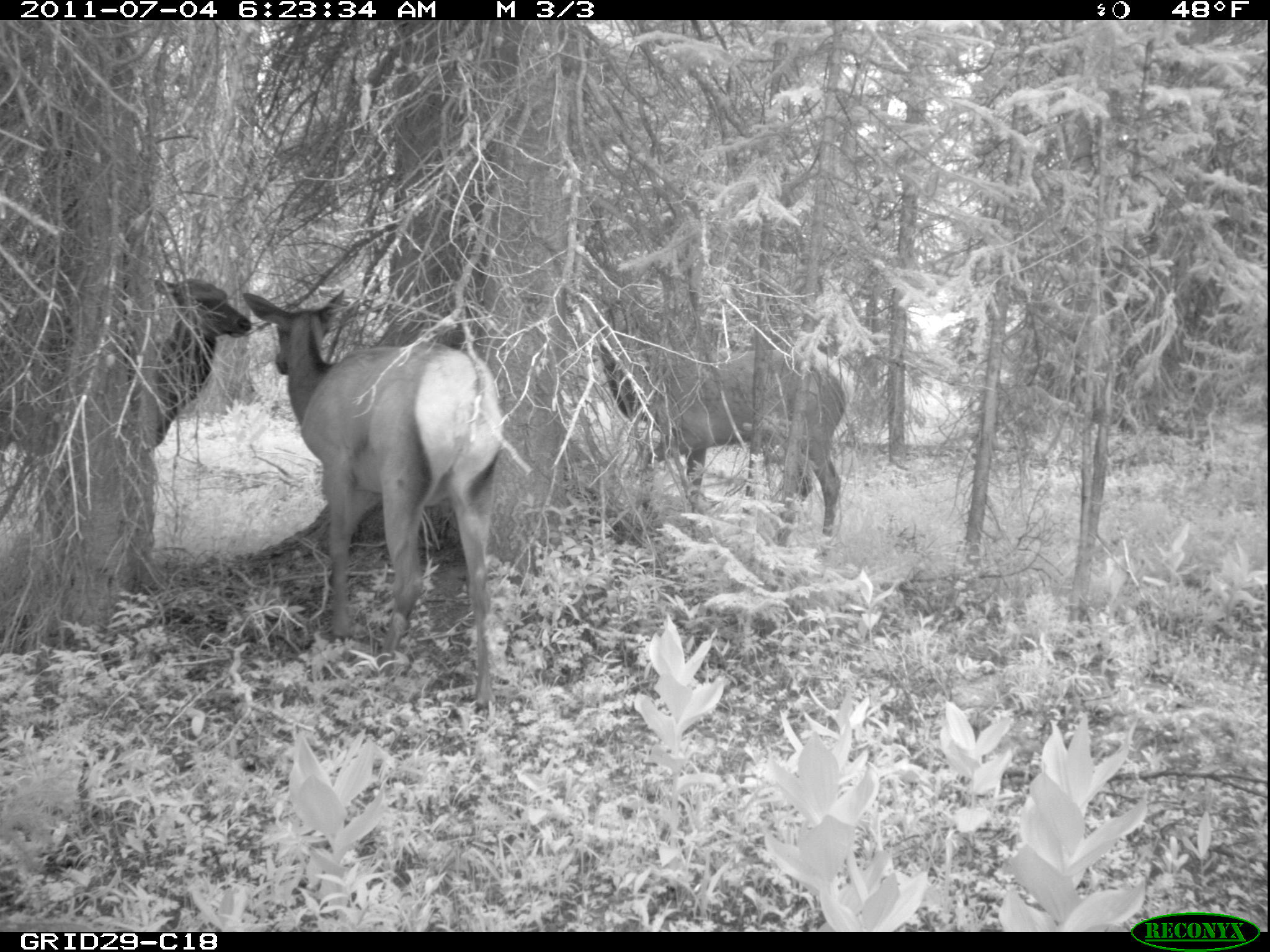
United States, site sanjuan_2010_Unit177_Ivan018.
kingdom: Animalia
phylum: Chordata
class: Mammalia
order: Artiodactyla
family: Cervidae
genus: Cervus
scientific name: Cervus elaphus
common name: red deer